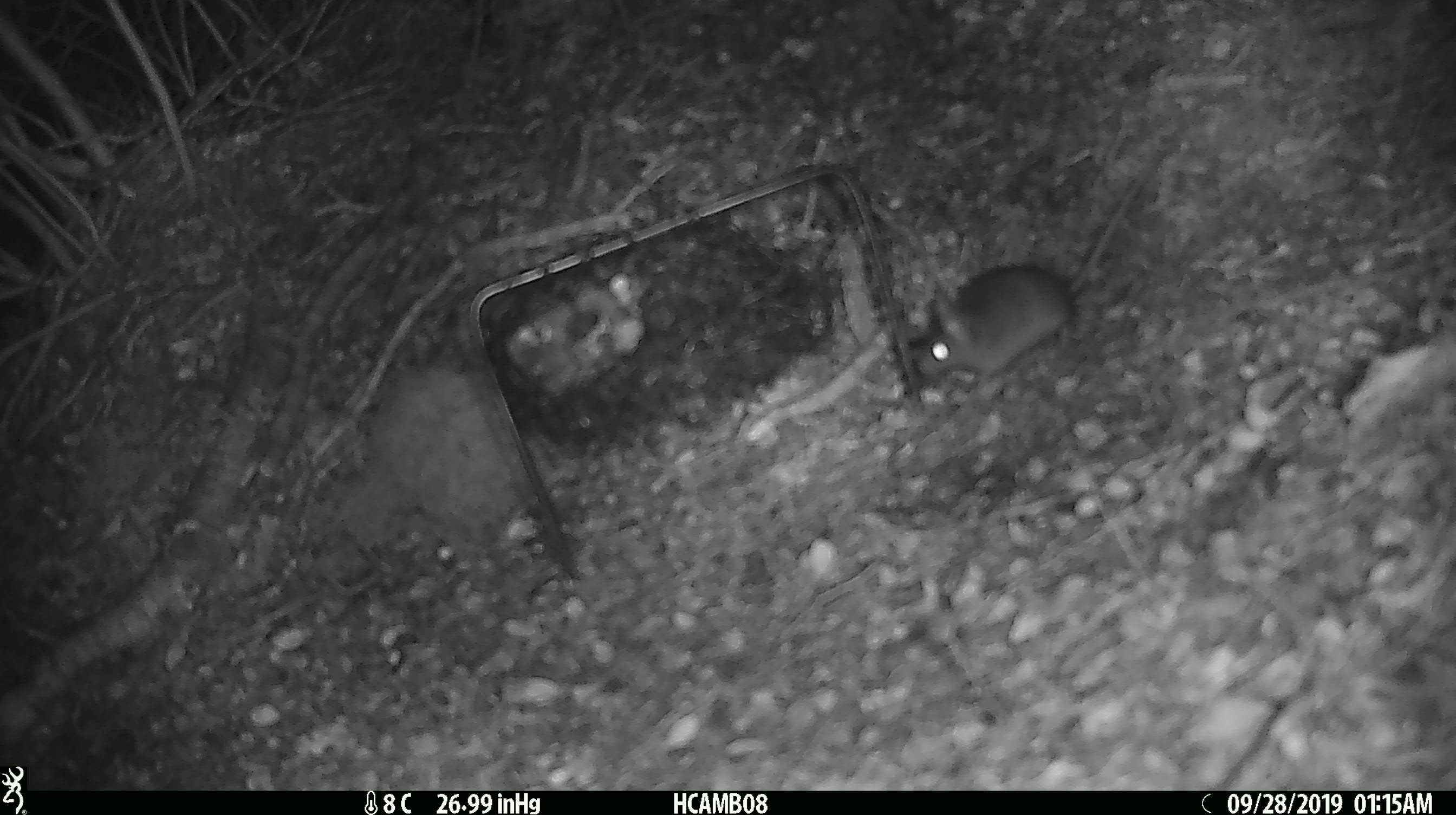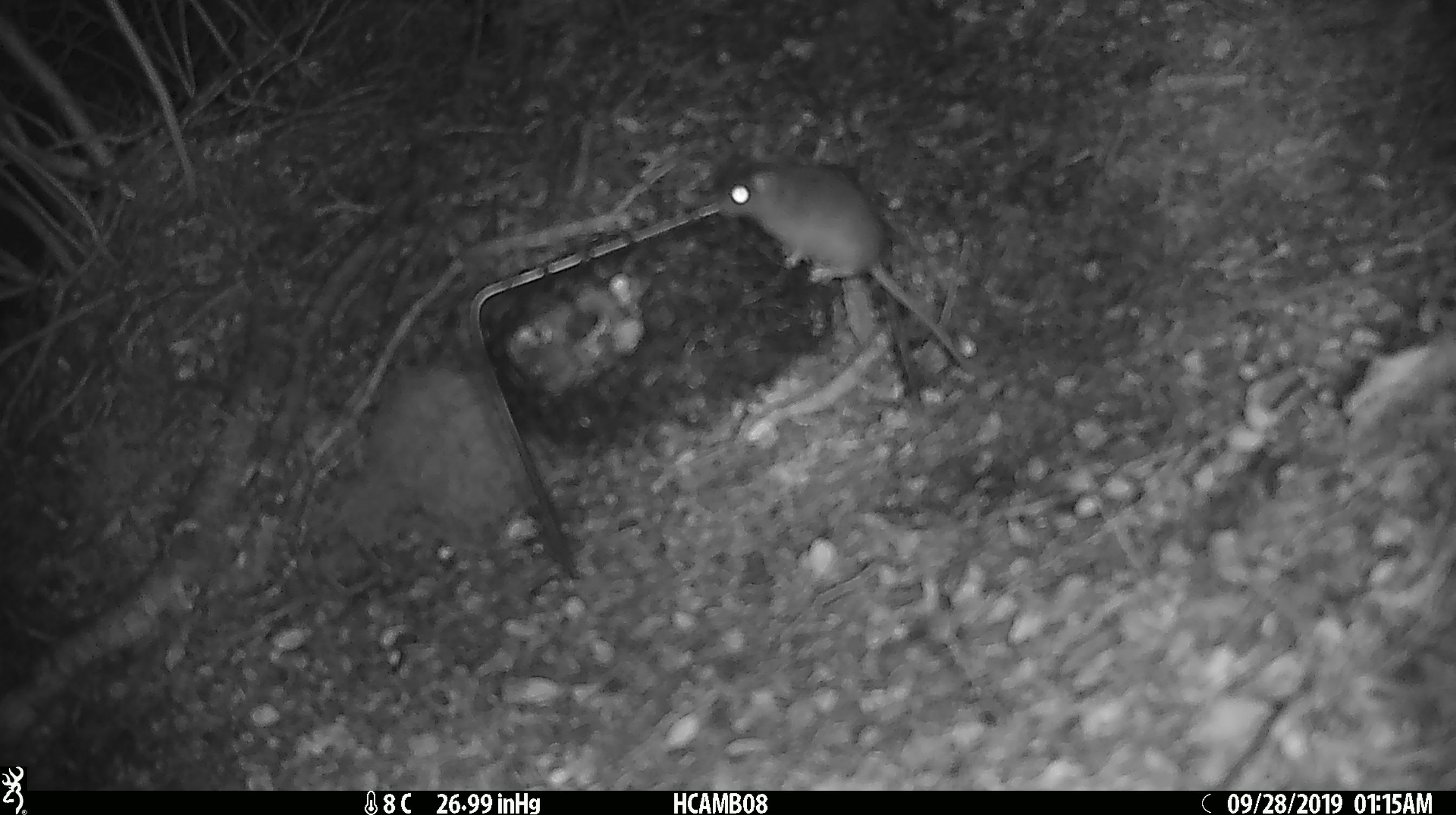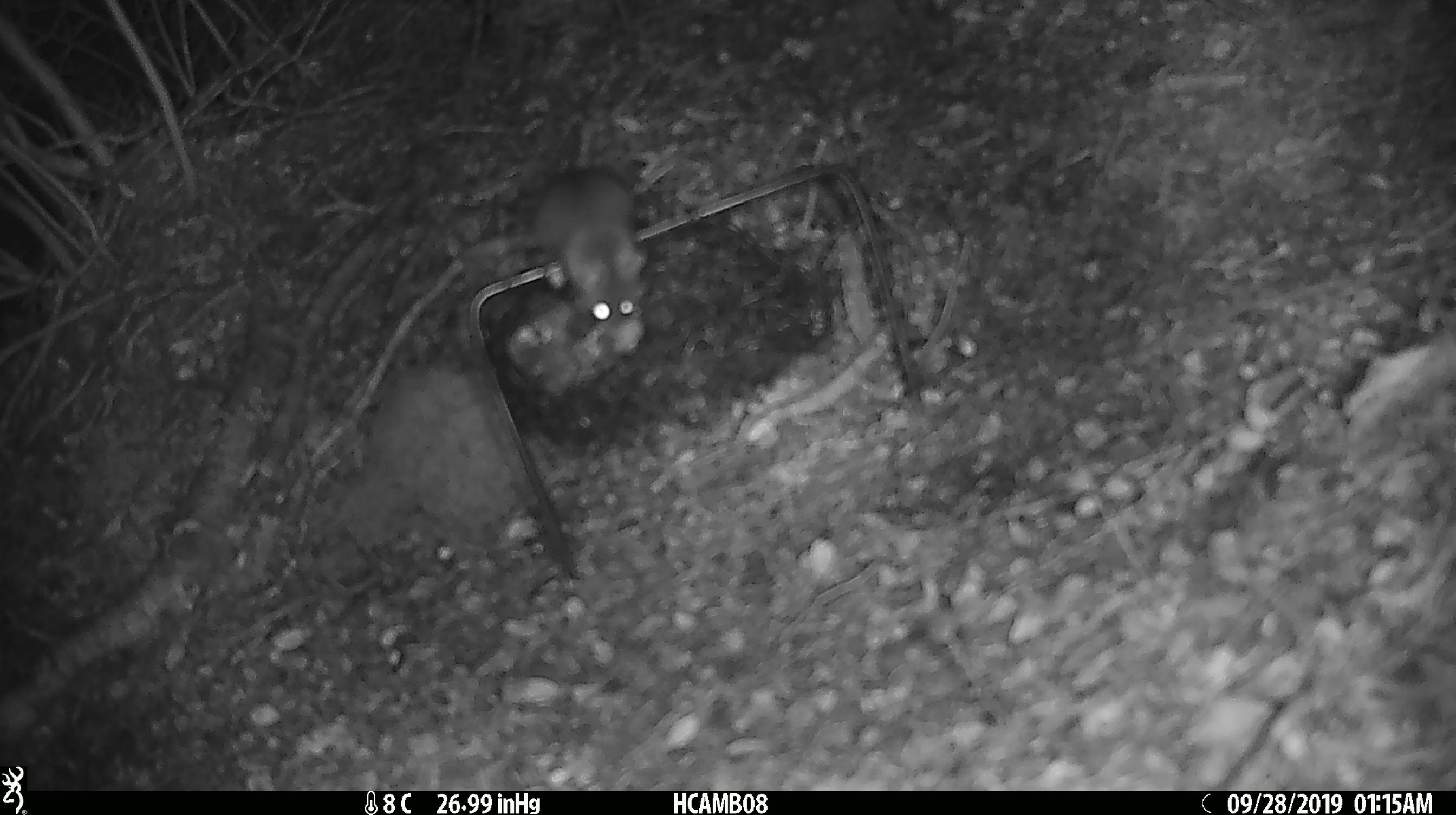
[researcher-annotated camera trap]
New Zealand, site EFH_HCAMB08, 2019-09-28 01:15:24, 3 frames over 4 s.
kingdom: Animalia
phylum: Chordata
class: Mammalia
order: Rodentia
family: Muridae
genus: Mus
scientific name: Mus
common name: mouse